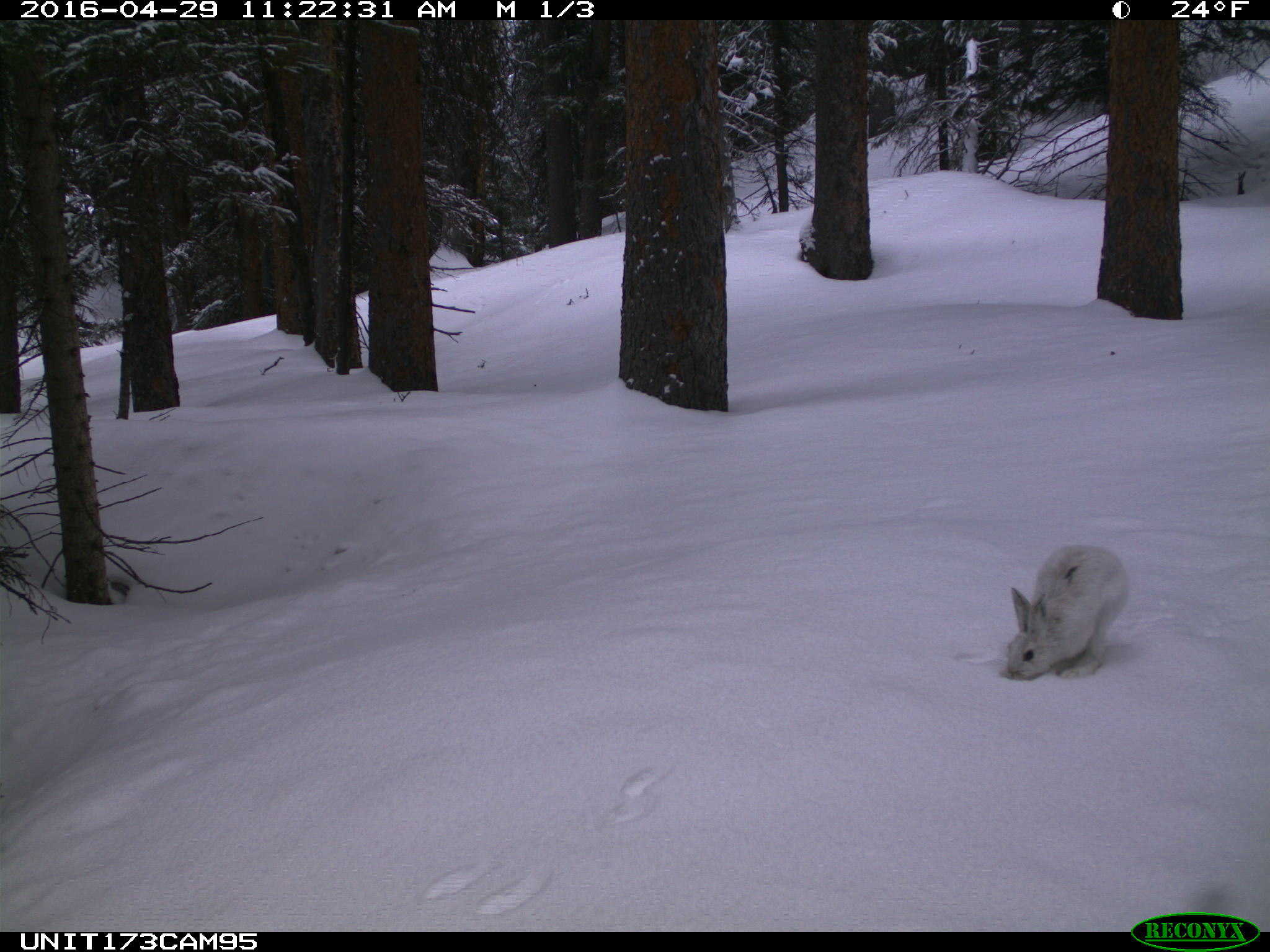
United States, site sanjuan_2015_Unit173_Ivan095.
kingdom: Animalia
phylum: Chordata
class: Mammalia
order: Lagomorpha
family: Leporidae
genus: Lepus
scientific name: Lepus americanus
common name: snowshoe hare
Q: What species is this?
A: Lepus americanus (snowshoe hare).